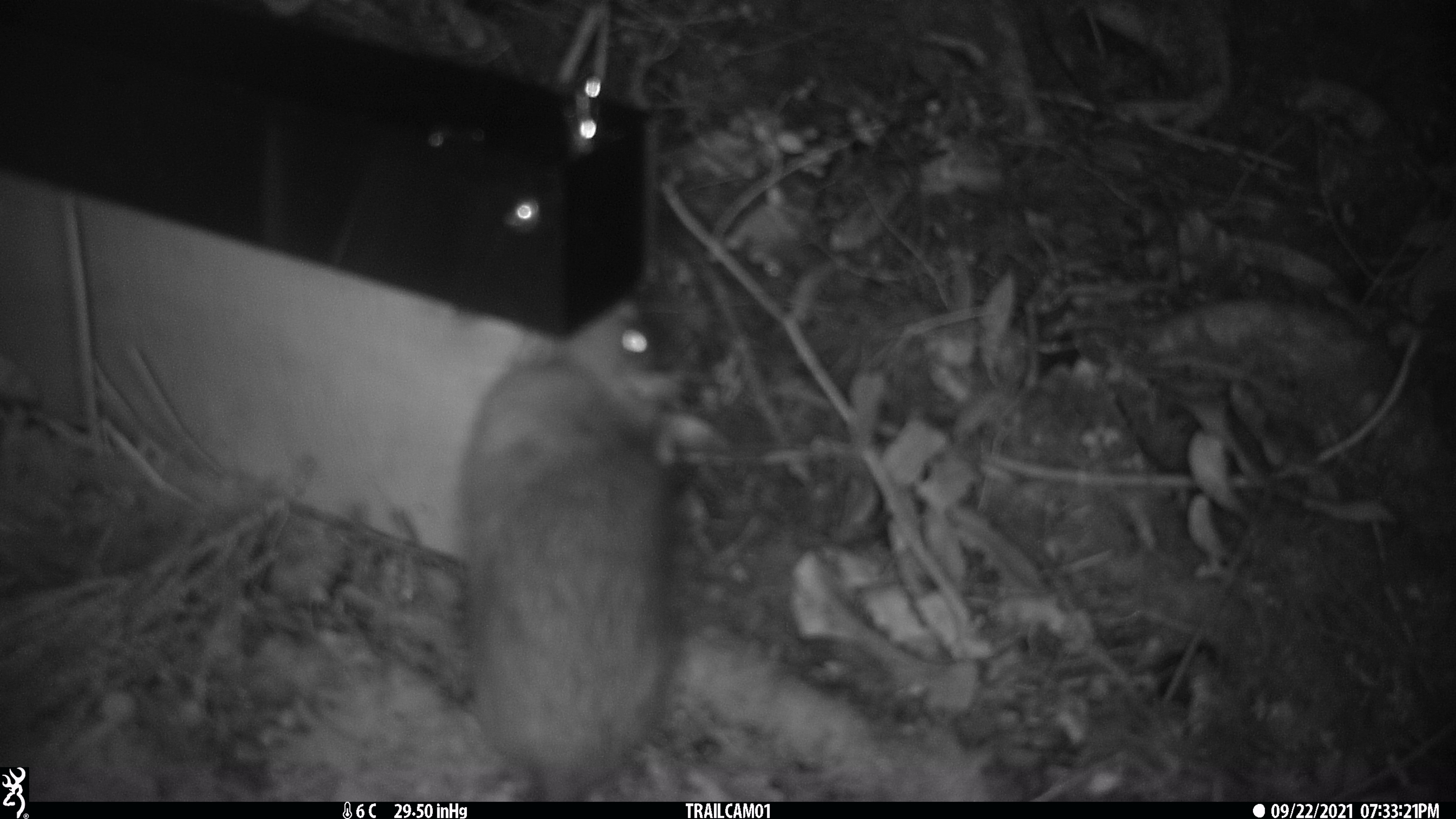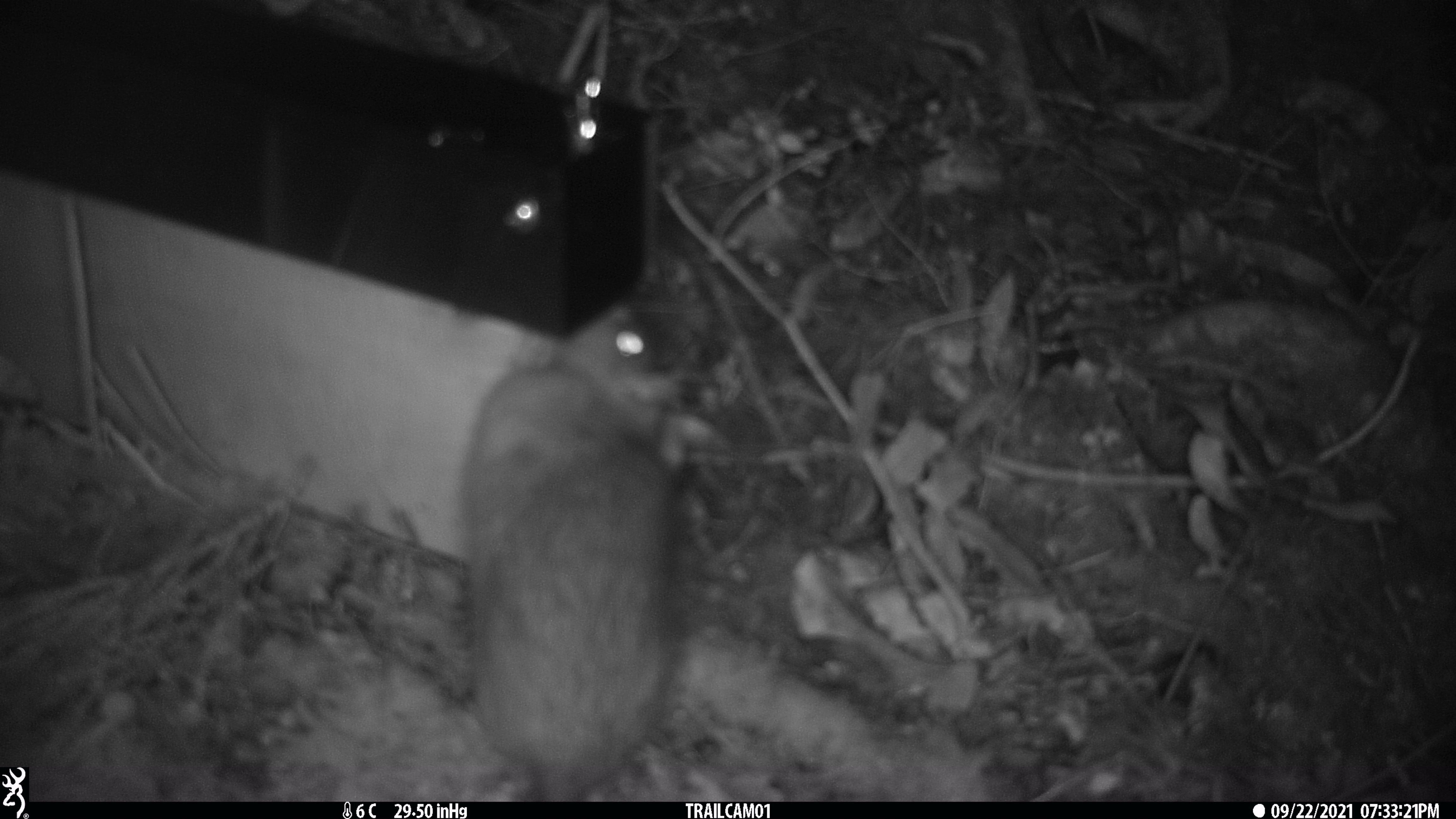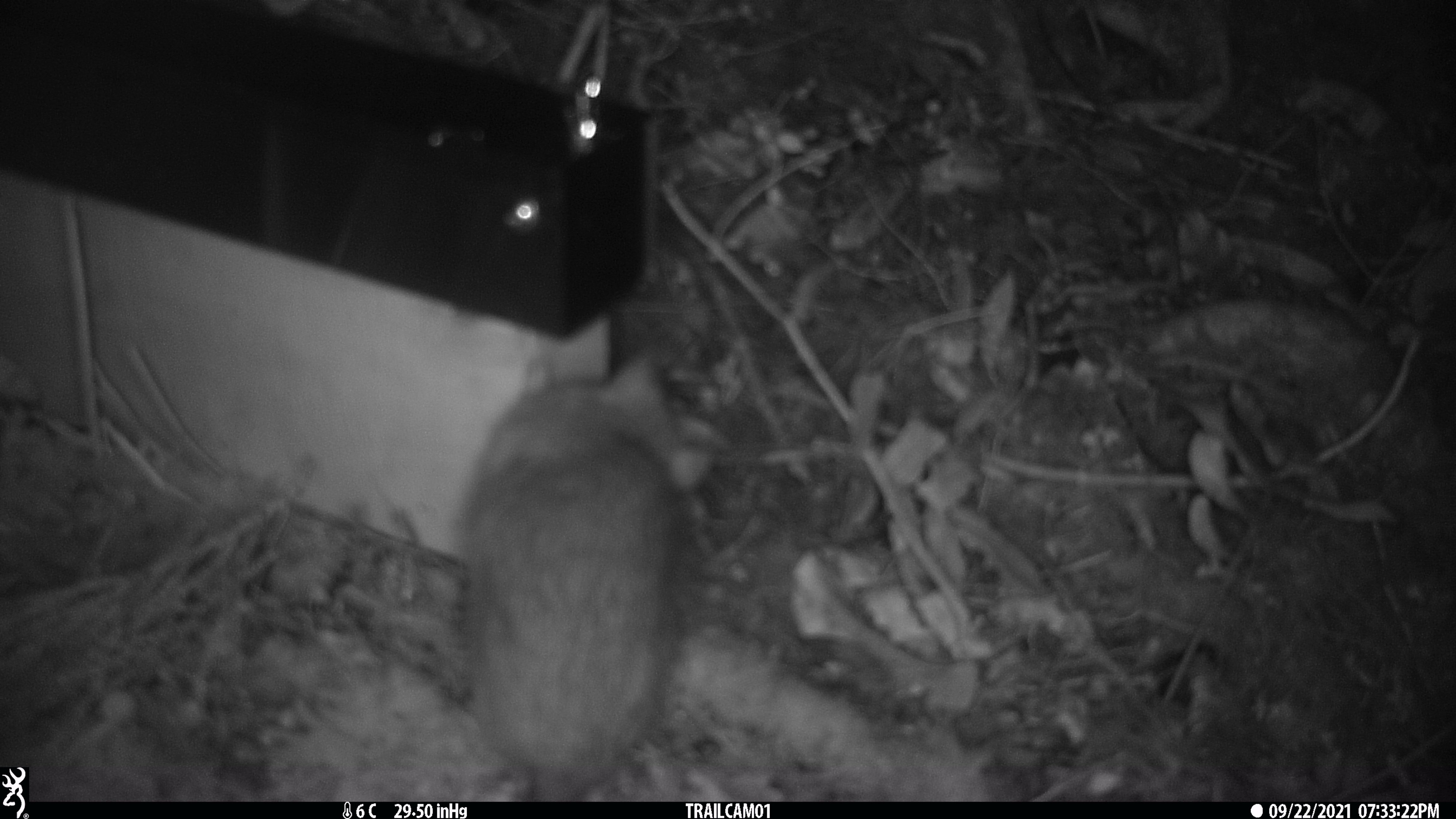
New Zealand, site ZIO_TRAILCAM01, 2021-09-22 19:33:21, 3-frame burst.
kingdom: Animalia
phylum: Chordata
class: Mammalia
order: Rodentia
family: Muridae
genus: Rattus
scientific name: Rattus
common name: rat